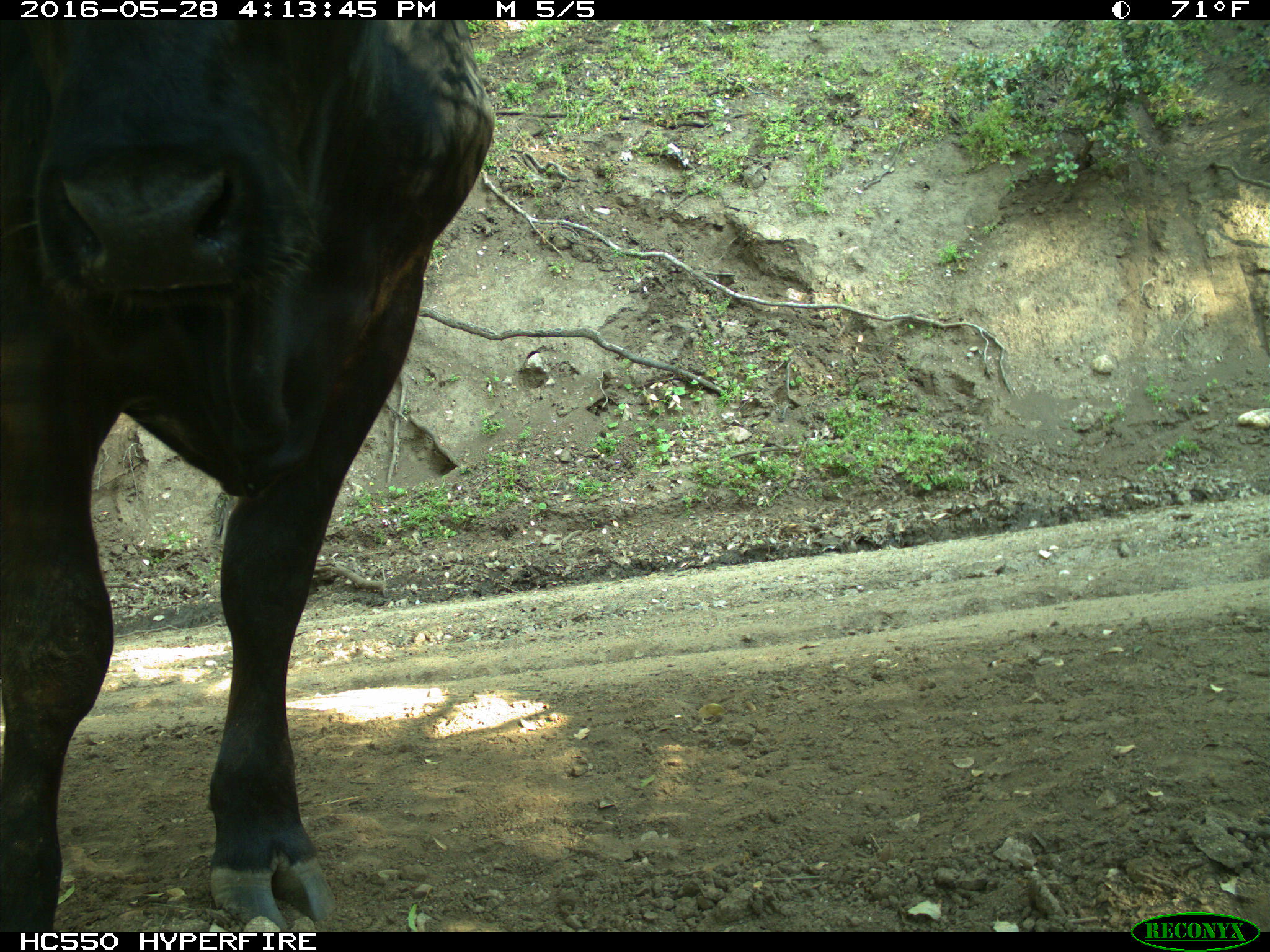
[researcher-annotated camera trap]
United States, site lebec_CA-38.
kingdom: Animalia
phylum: Chordata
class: Mammalia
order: Artiodactyla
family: Bovidae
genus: Bos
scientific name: Bos taurus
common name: domestic cow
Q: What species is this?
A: Bos taurus (domestic cow).